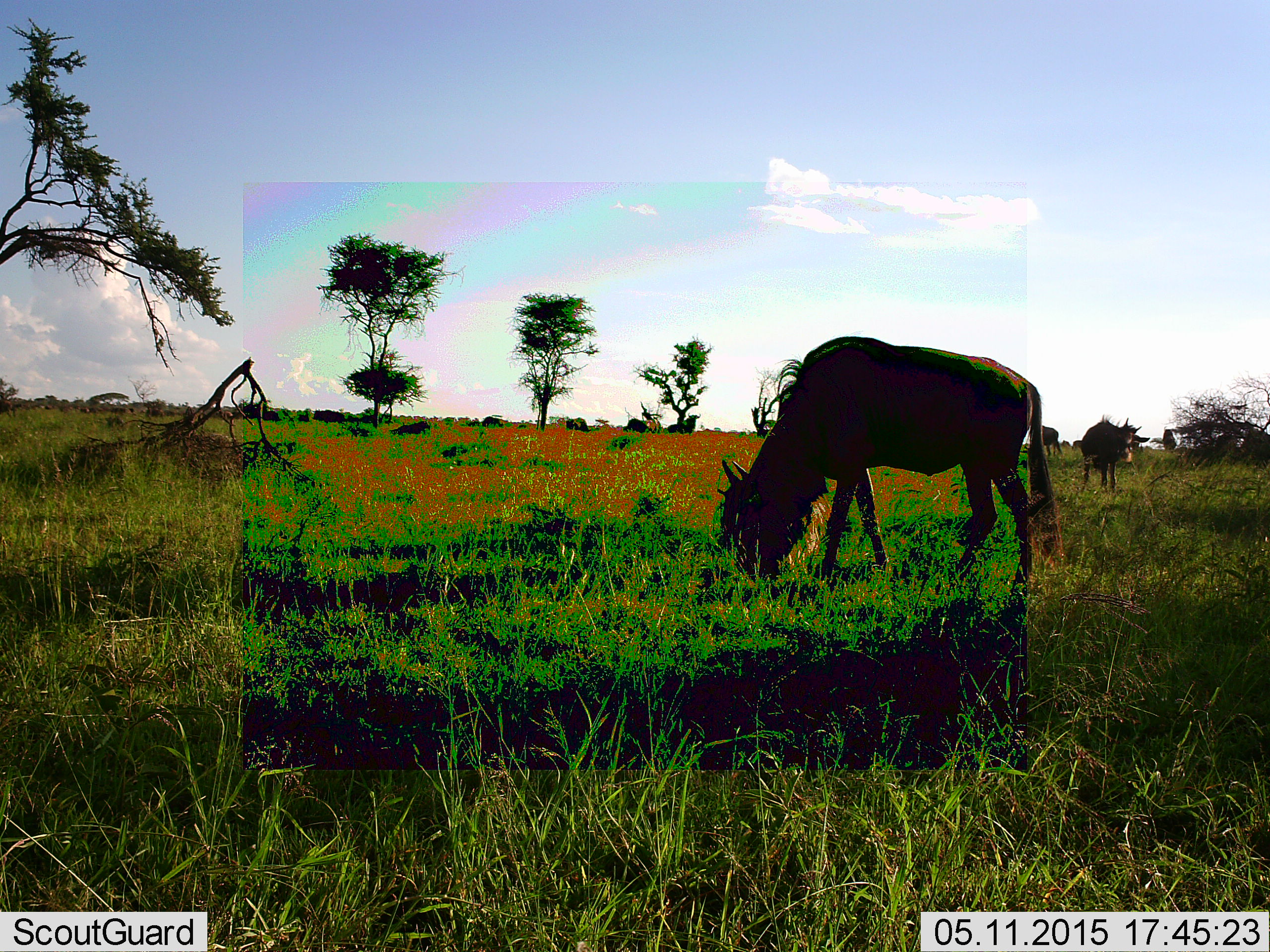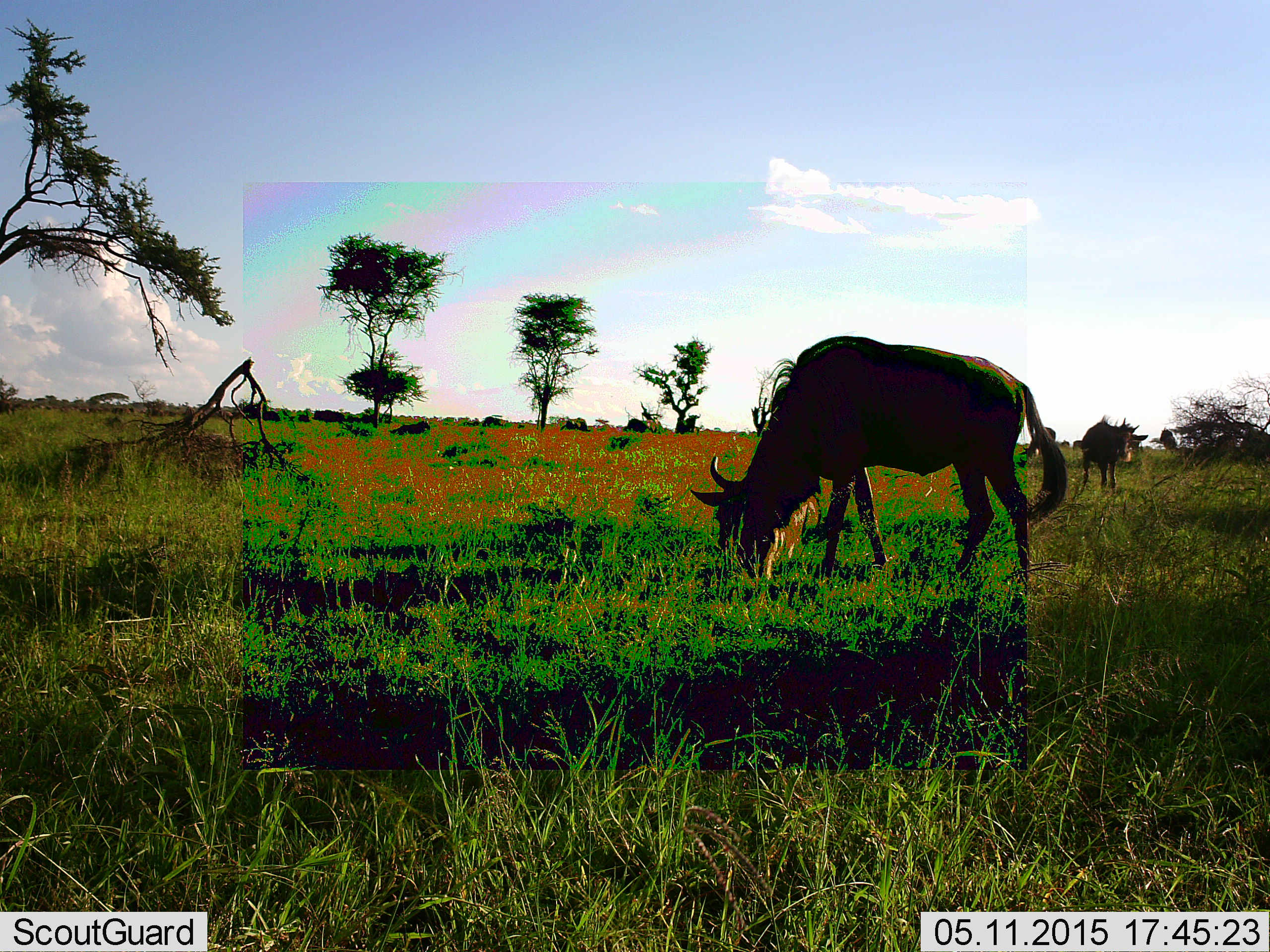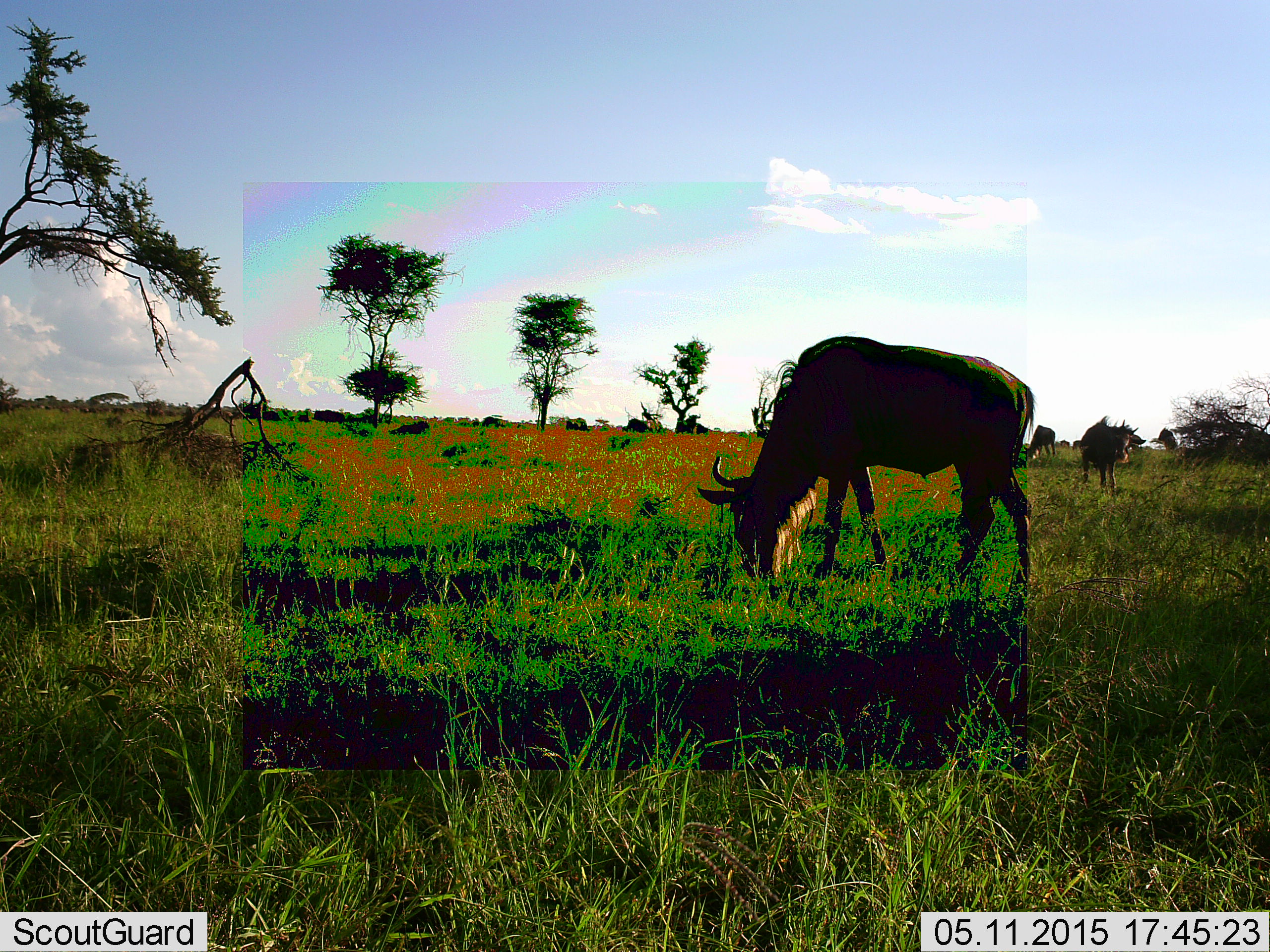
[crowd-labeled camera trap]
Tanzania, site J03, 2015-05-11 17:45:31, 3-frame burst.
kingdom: Animalia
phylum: Chordata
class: Mammalia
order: Artiodactyla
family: Bovidae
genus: Connochaetes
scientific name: Connochaetes taurinus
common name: blue wildebeest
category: wildebeest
Wildebeest (blue wildebeest) (Connochaetes taurinus), count 3. Behavior (volunteer vote fractions): standing 60%, resting 20%, moving 10%, interacting 0%. Young present (vote fraction): 0%. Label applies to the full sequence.